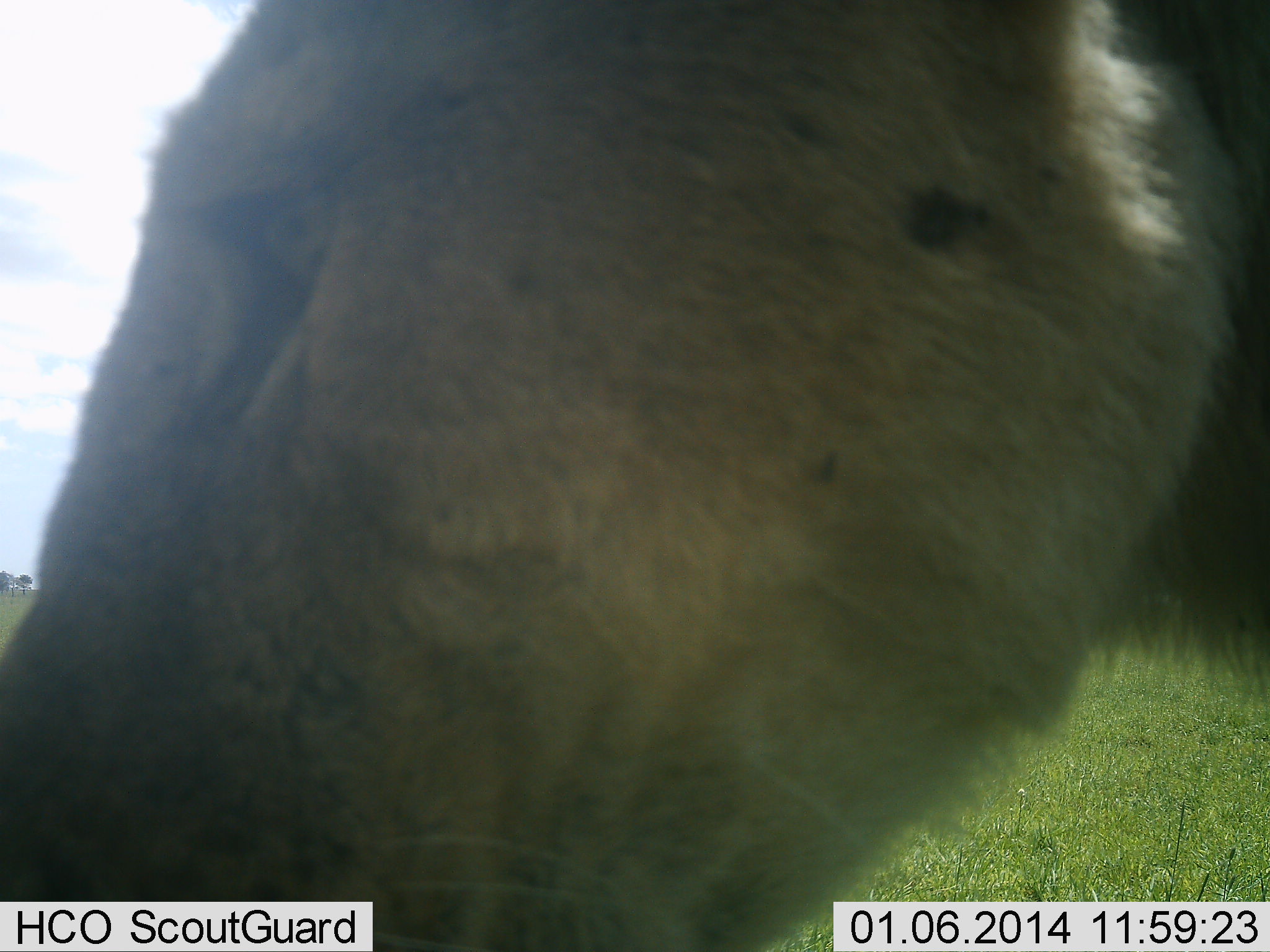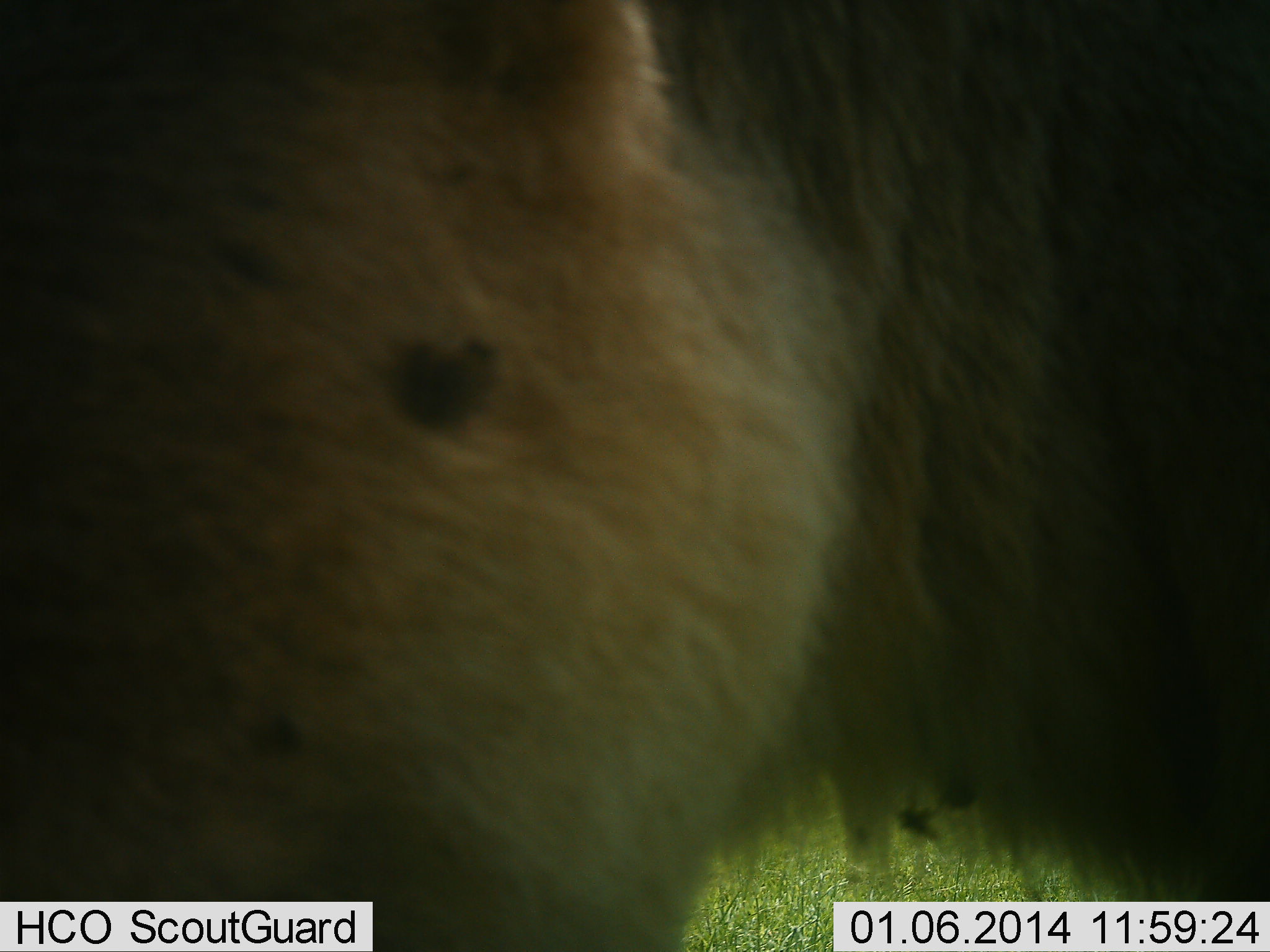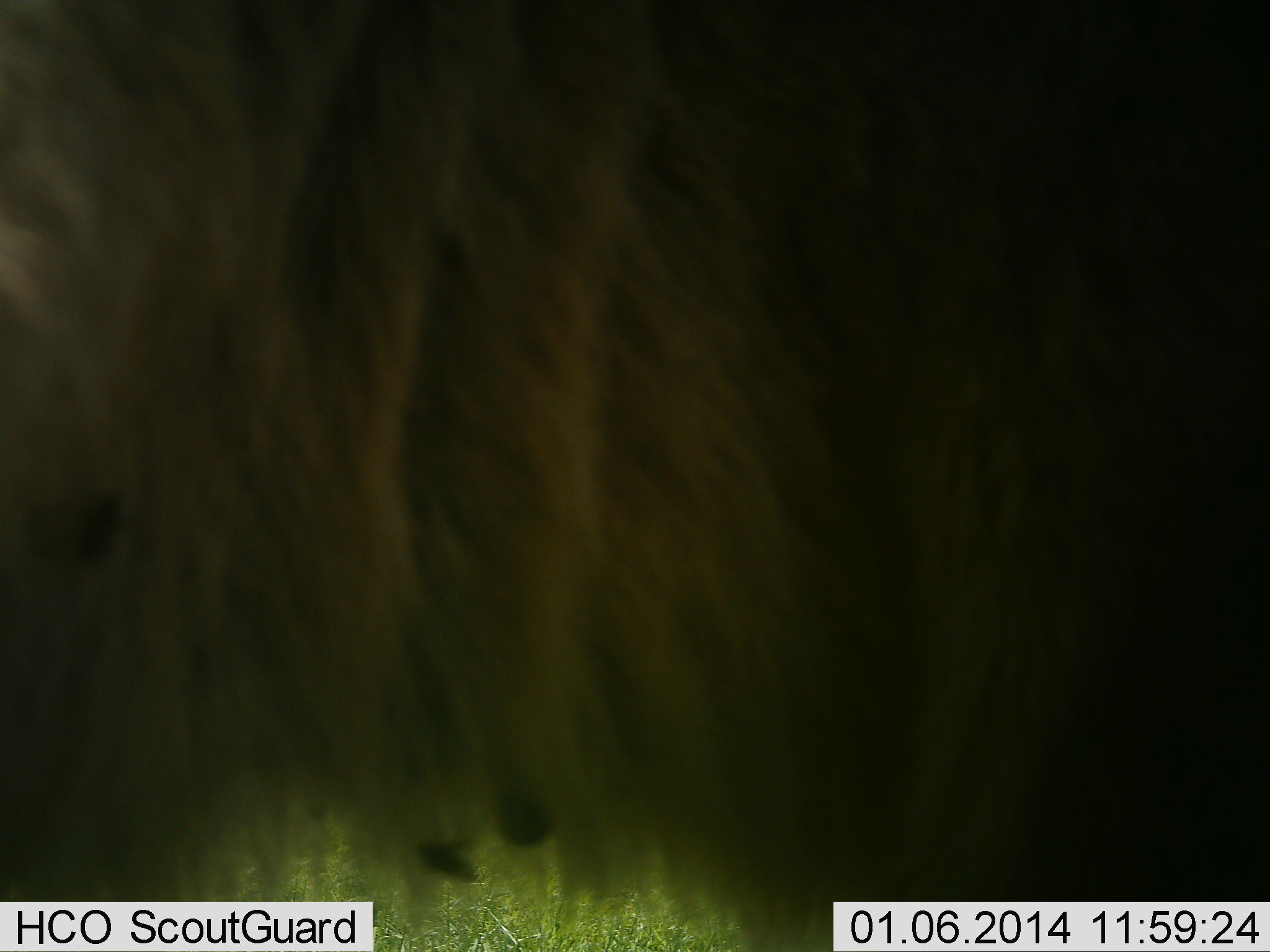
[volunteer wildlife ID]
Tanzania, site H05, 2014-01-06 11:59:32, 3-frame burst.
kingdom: Animalia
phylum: Chordata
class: Mammalia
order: Carnivora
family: Felidae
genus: Panthera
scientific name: Panthera leo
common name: lion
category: lionmale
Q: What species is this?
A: Lionmale (lion) (Panthera leo).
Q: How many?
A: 1.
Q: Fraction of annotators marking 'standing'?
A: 25%.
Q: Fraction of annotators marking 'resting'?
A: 0%.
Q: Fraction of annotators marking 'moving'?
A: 62%.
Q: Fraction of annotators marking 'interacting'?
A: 12%.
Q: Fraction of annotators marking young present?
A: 0%.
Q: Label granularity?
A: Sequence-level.